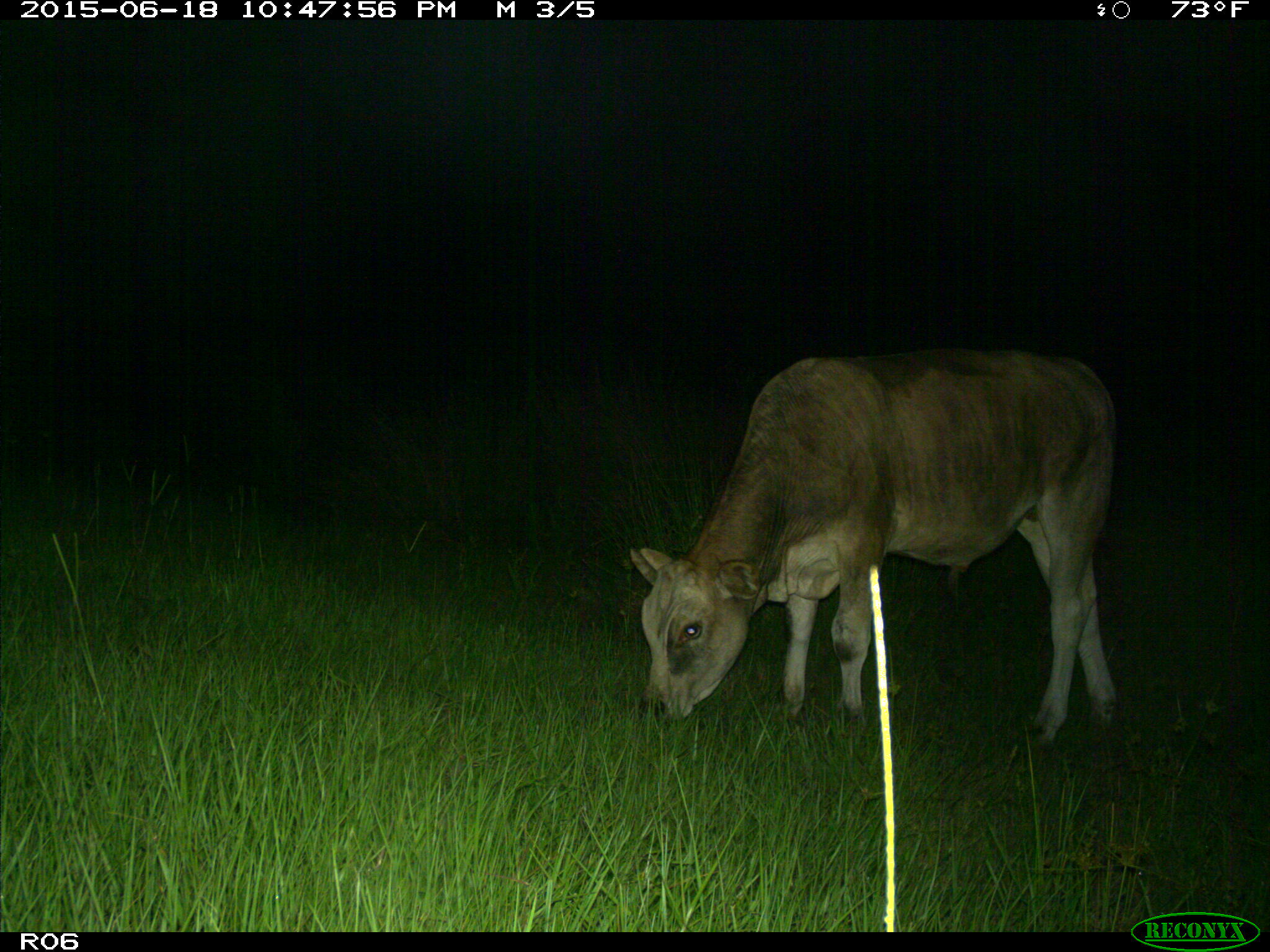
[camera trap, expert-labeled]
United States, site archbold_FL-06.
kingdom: Animalia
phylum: Chordata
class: Mammalia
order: Artiodactyla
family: Bovidae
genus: Bos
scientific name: Bos taurus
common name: domestic cow